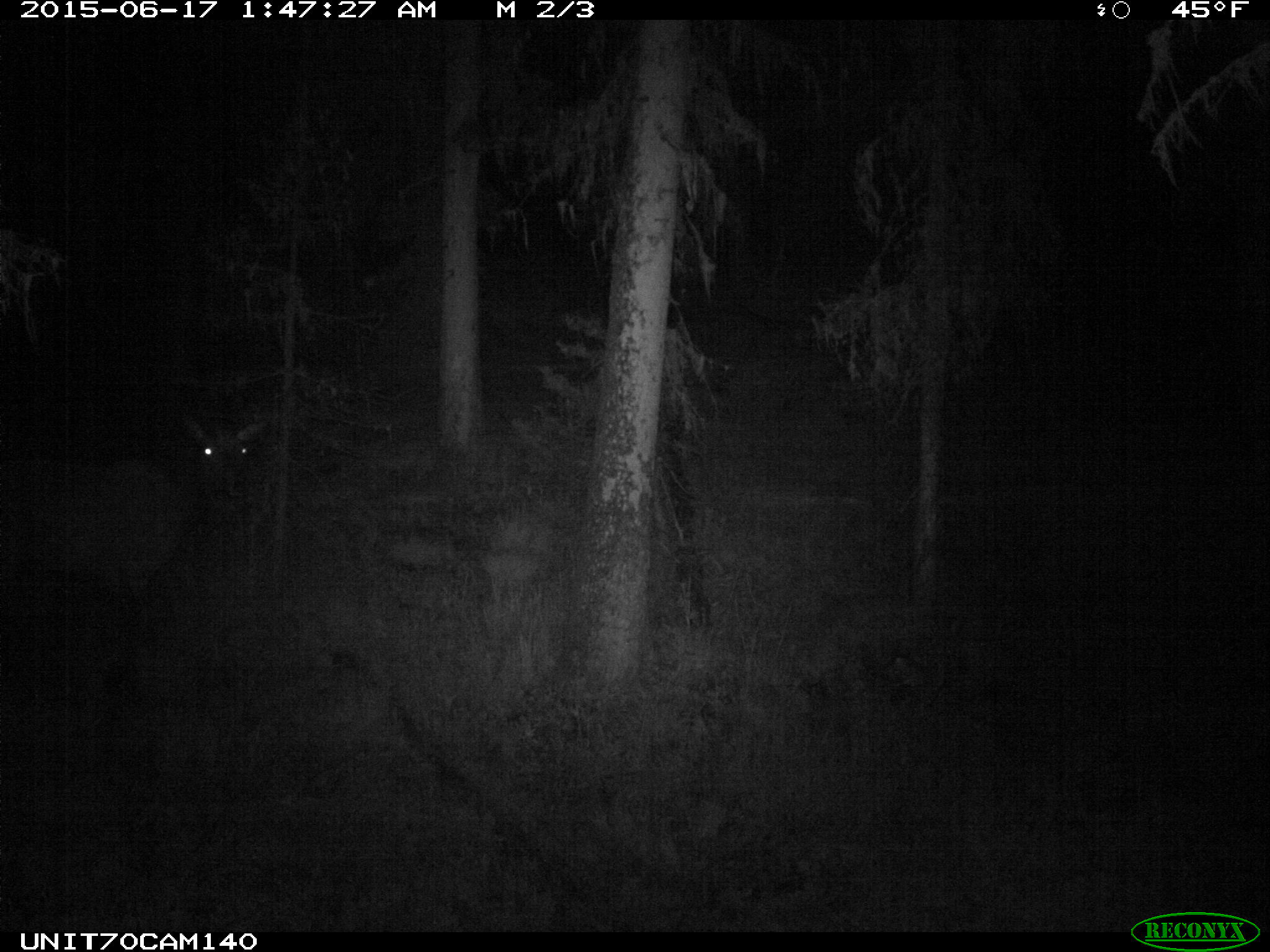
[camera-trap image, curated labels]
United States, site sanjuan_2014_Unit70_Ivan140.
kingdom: Animalia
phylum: Chordata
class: Mammalia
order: Artiodactyla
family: Cervidae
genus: Cervus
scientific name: Cervus elaphus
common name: red deer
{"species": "Cervus elaphus (red deer)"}